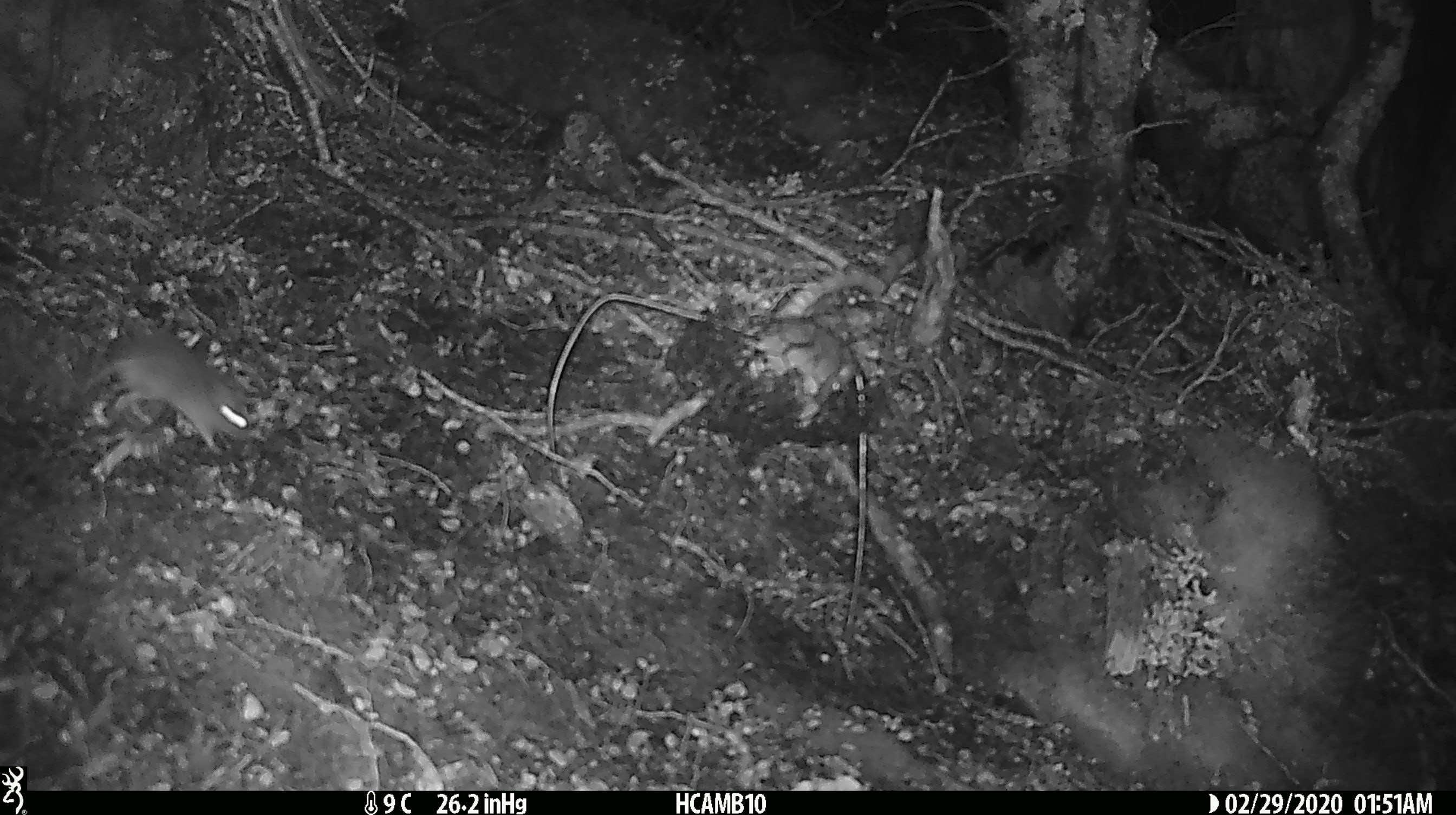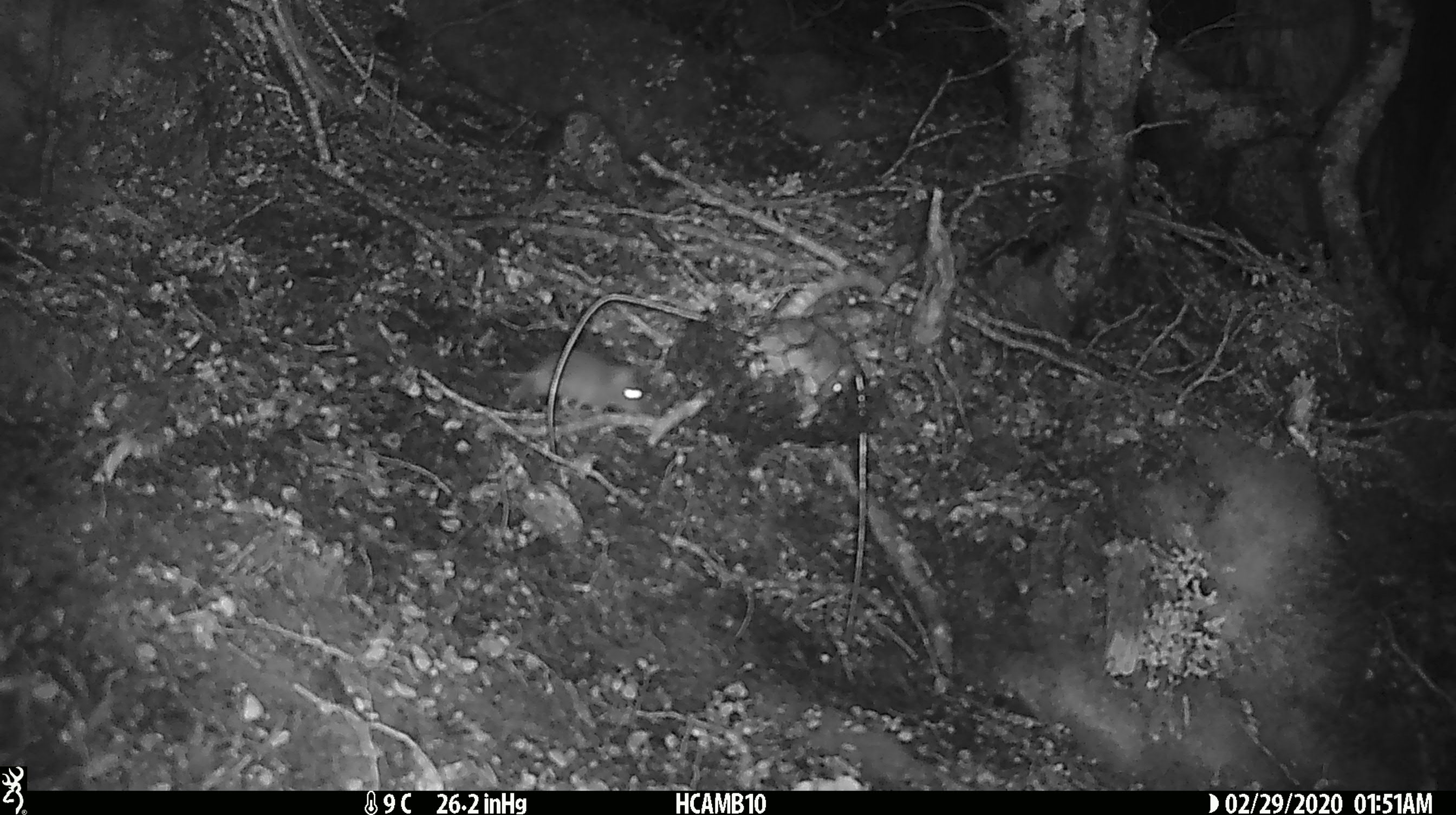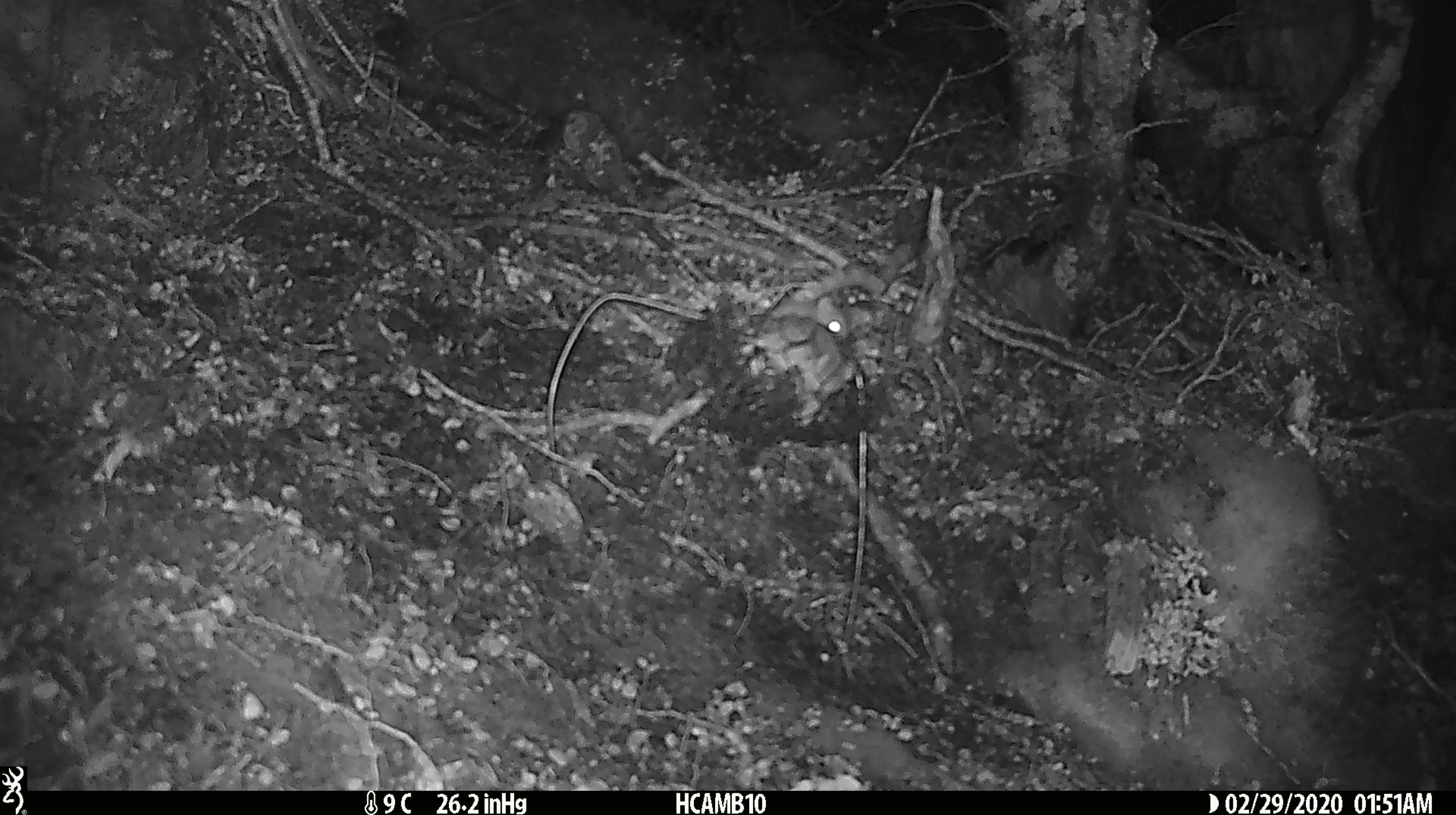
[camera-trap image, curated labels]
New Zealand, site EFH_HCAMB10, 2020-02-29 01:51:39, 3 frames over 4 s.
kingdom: Animalia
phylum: Chordata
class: Mammalia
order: Rodentia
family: Muridae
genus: Mus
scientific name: Mus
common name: mouse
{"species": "mouse (Mus)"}